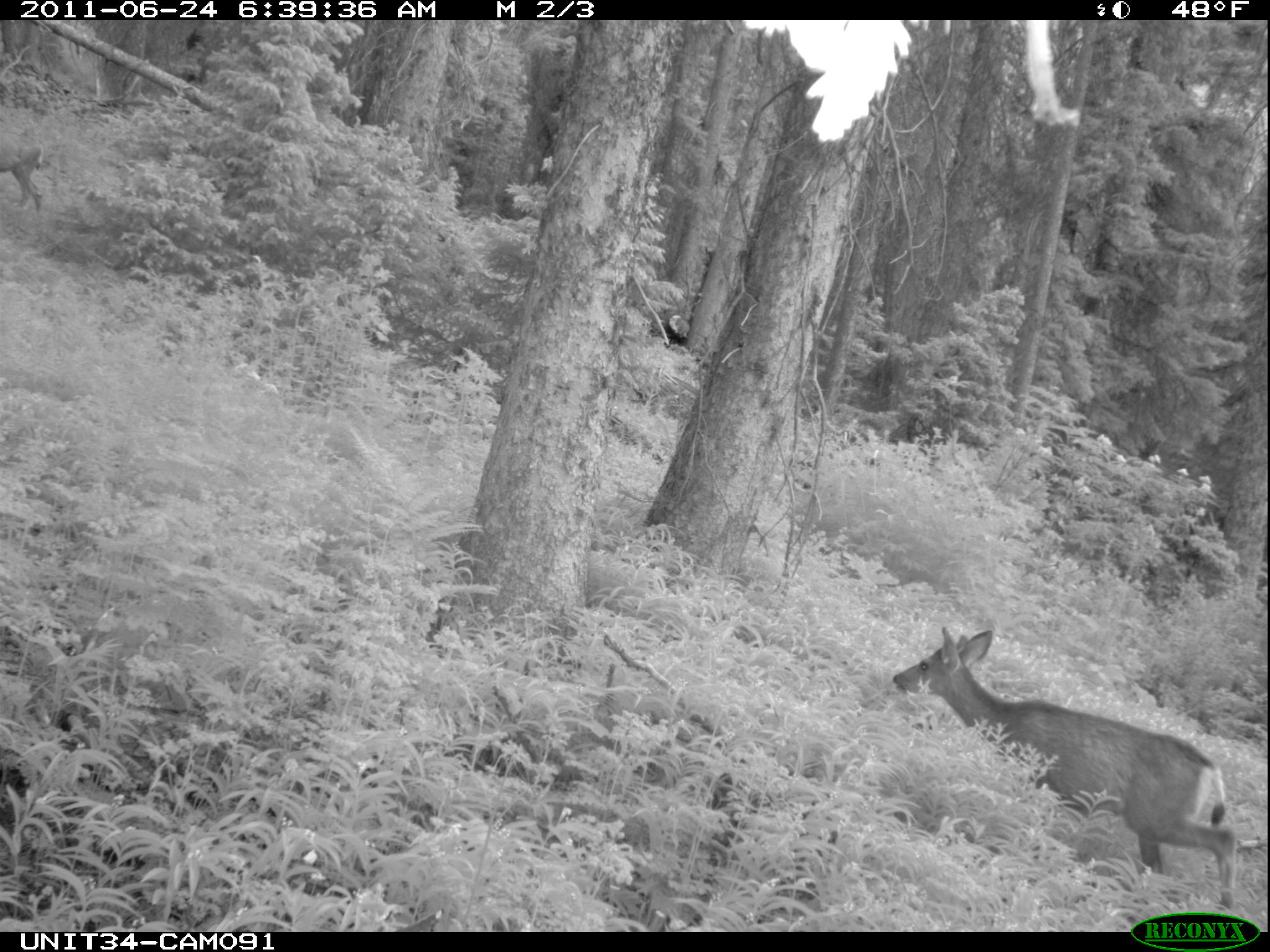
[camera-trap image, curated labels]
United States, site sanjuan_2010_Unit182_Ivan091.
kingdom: Animalia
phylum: Chordata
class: Mammalia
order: Artiodactyla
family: Cervidae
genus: Odocoileus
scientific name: Odocoileus hemionus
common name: mule deer